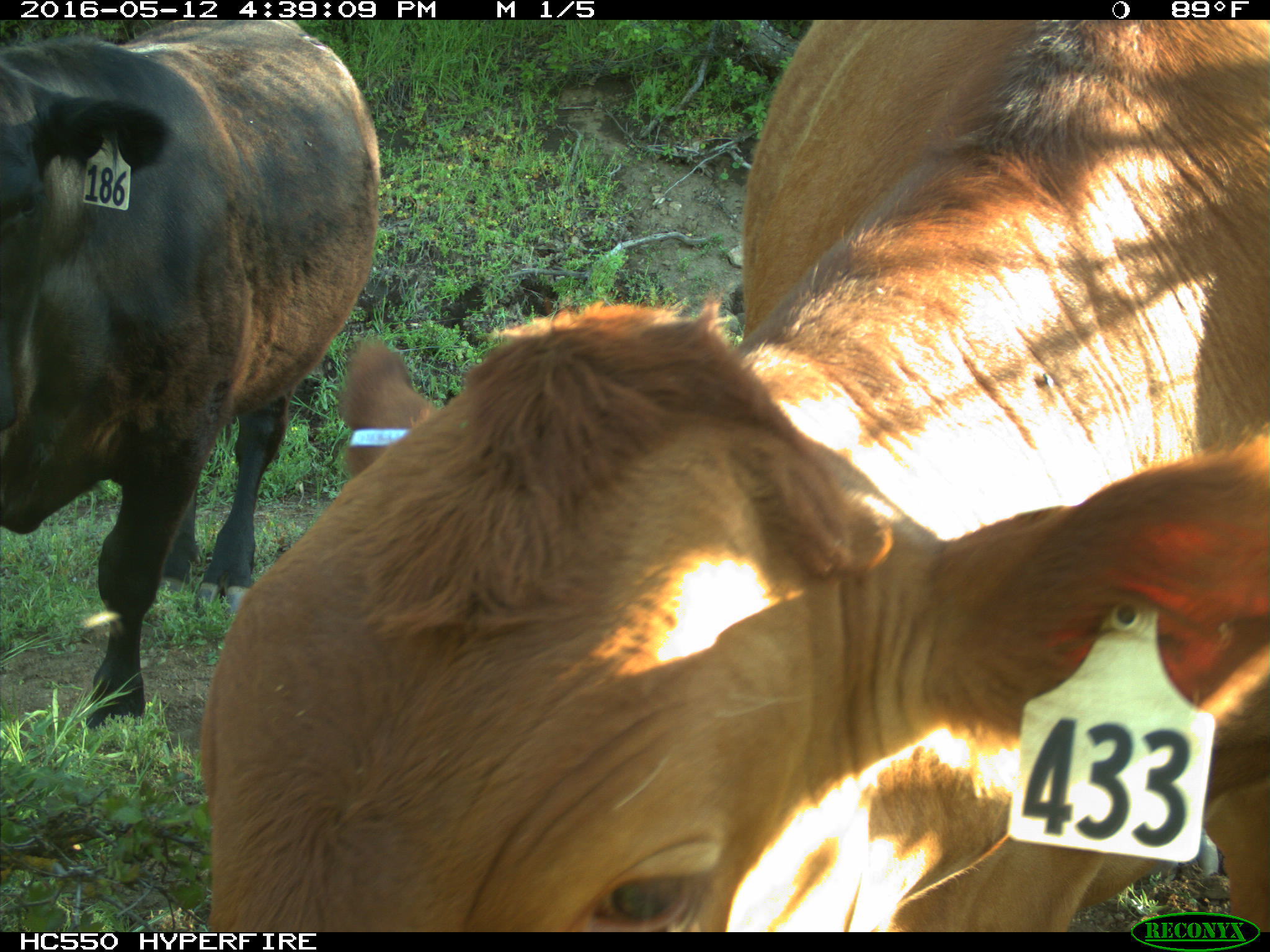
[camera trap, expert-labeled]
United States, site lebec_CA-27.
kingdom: Animalia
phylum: Chordata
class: Mammalia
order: Artiodactyla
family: Bovidae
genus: Bos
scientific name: Bos taurus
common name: domestic cow